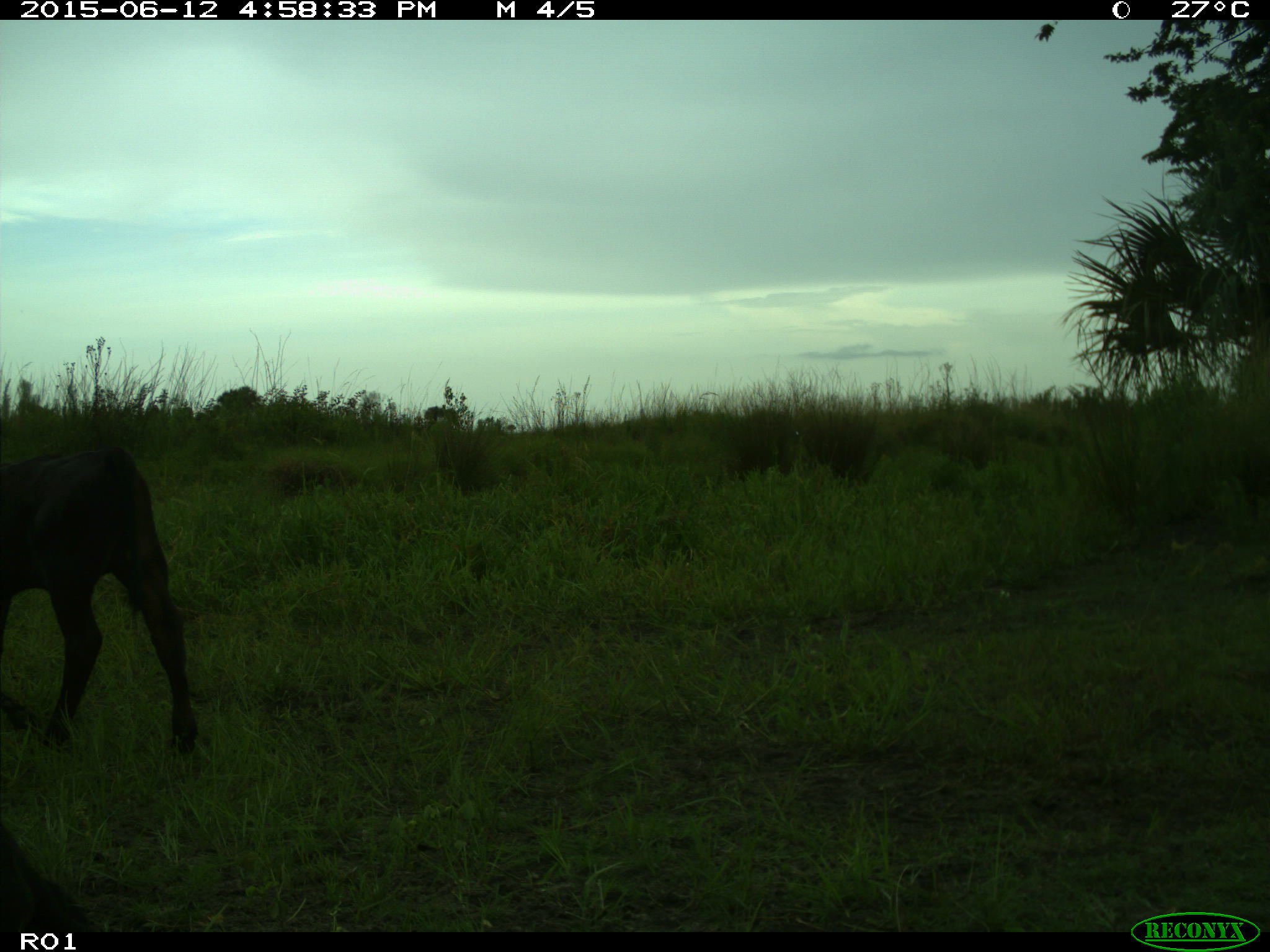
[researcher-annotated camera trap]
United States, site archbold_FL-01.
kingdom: Animalia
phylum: Chordata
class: Mammalia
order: Artiodactyla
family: Bovidae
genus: Bos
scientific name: Bos taurus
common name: domestic cow